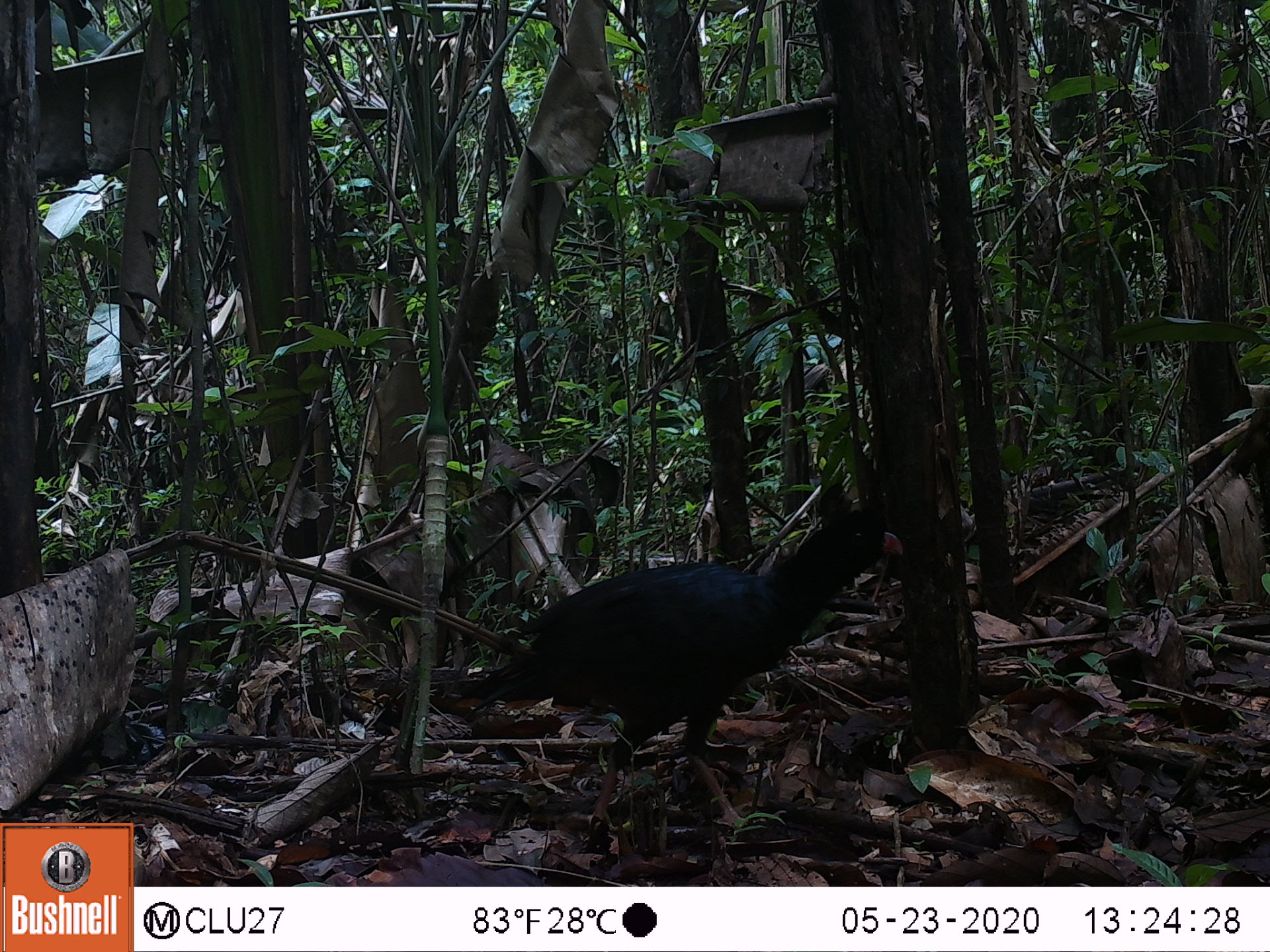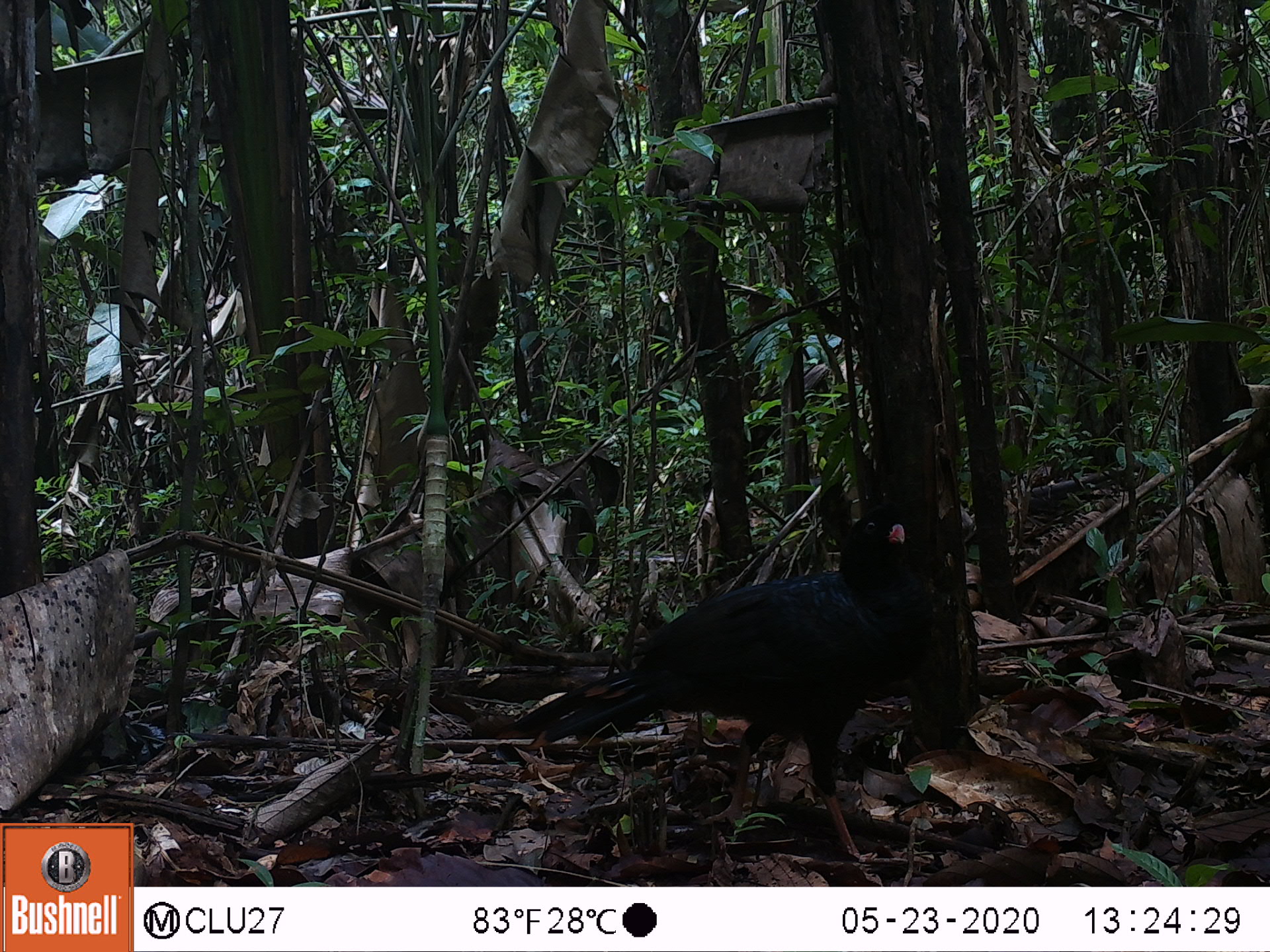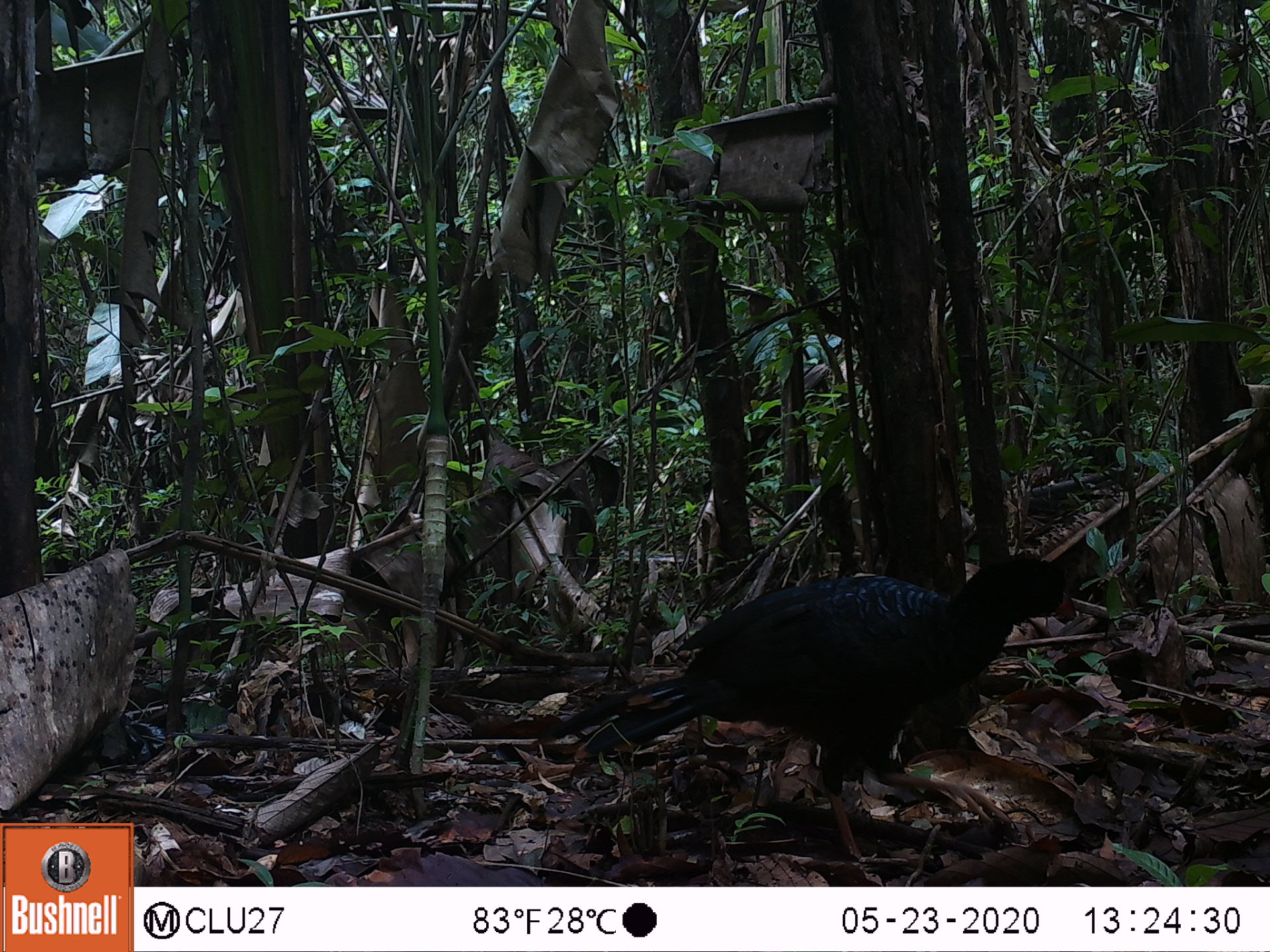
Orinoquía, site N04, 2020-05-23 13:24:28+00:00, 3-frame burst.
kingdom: Animalia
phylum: Chordata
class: Aves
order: Galliformes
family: Cracidae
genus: Mitu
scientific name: Mitu salvini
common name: salvin's currasow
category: salvins curassow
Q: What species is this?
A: Salvins curassow (salvin's currasow) (Mitu salvini).